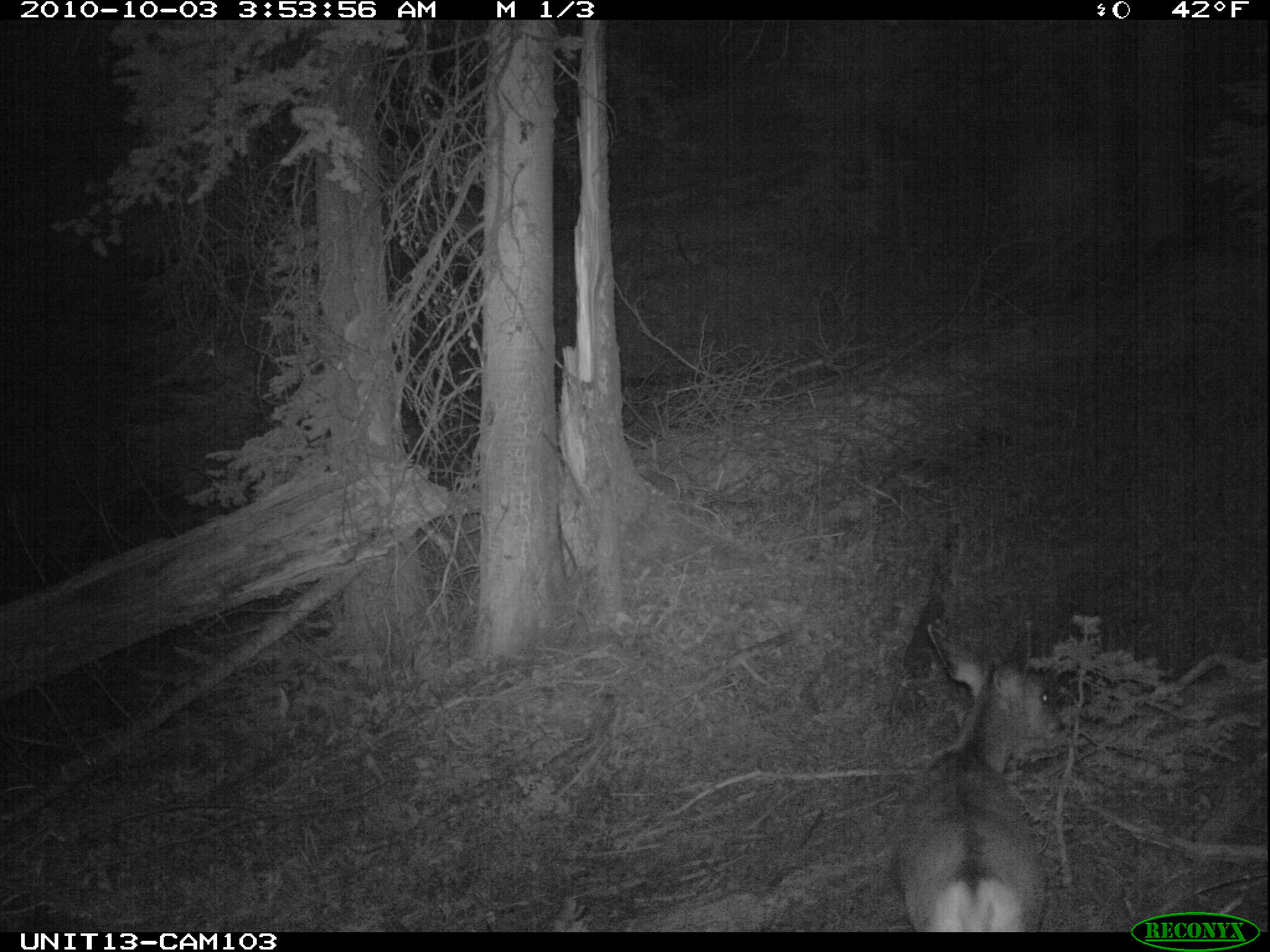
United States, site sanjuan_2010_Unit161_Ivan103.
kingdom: Animalia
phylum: Chordata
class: Mammalia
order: Artiodactyla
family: Cervidae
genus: Odocoileus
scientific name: Odocoileus hemionus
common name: mule deer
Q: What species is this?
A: Odocoileus hemionus (mule deer).